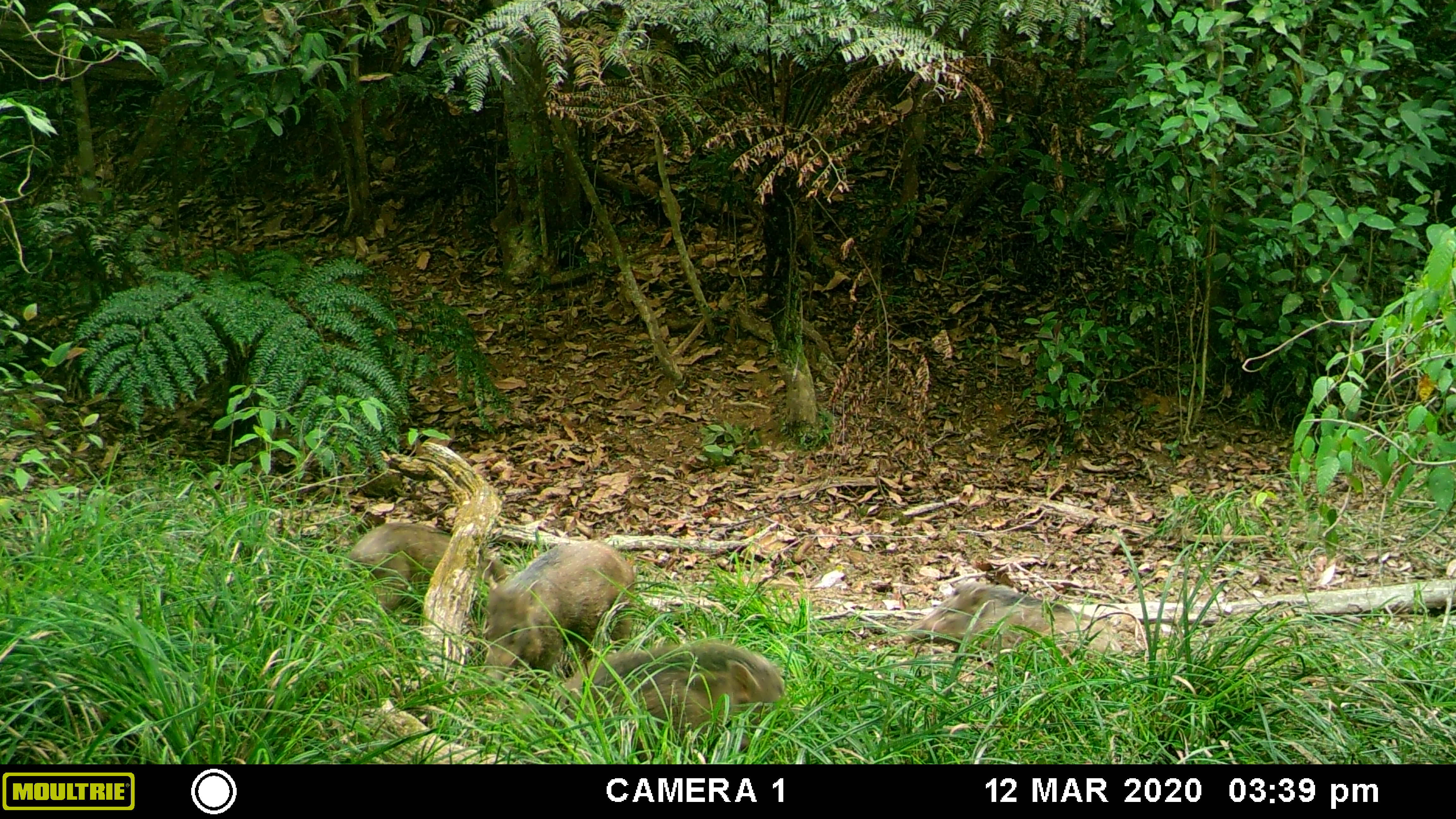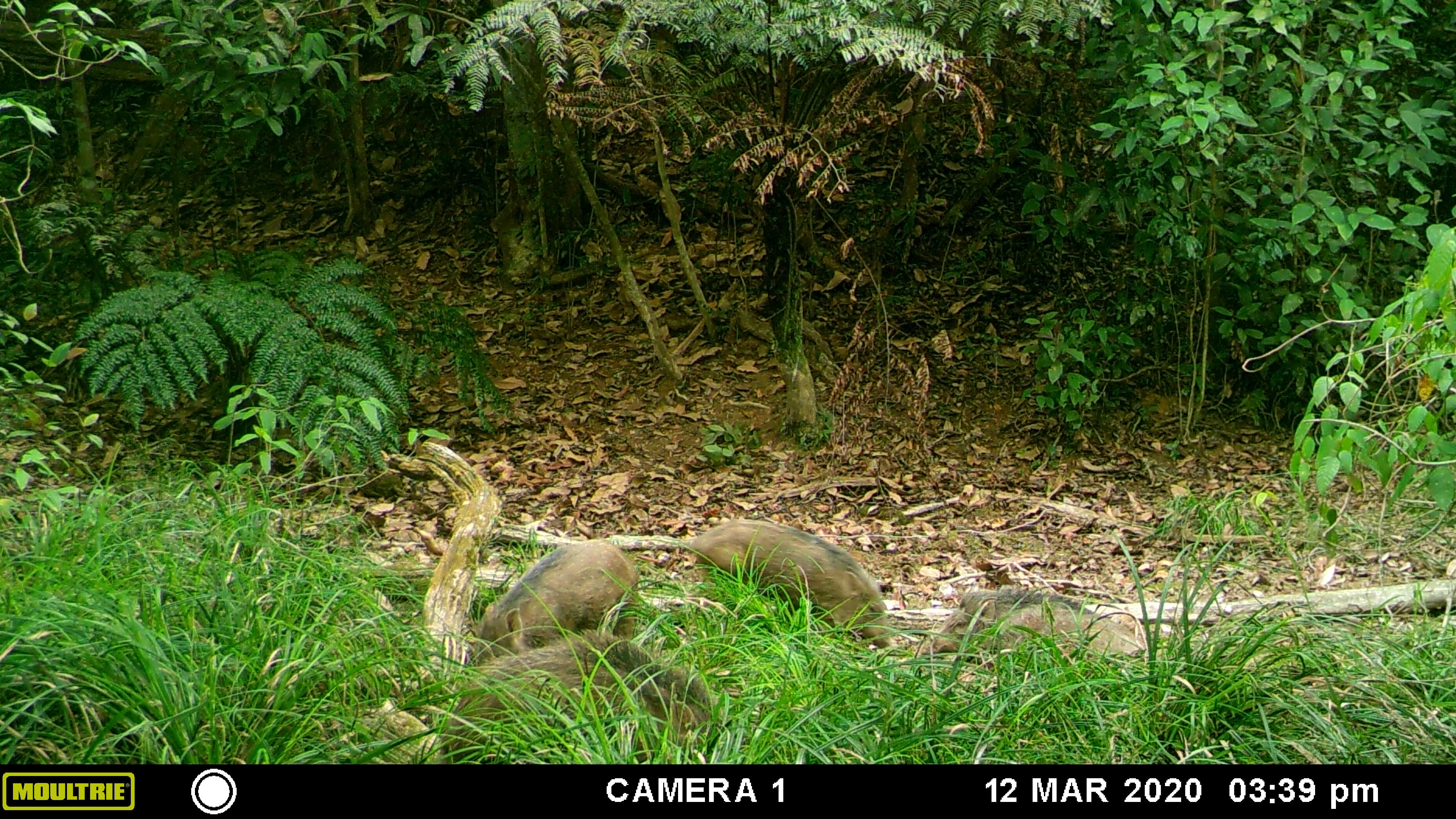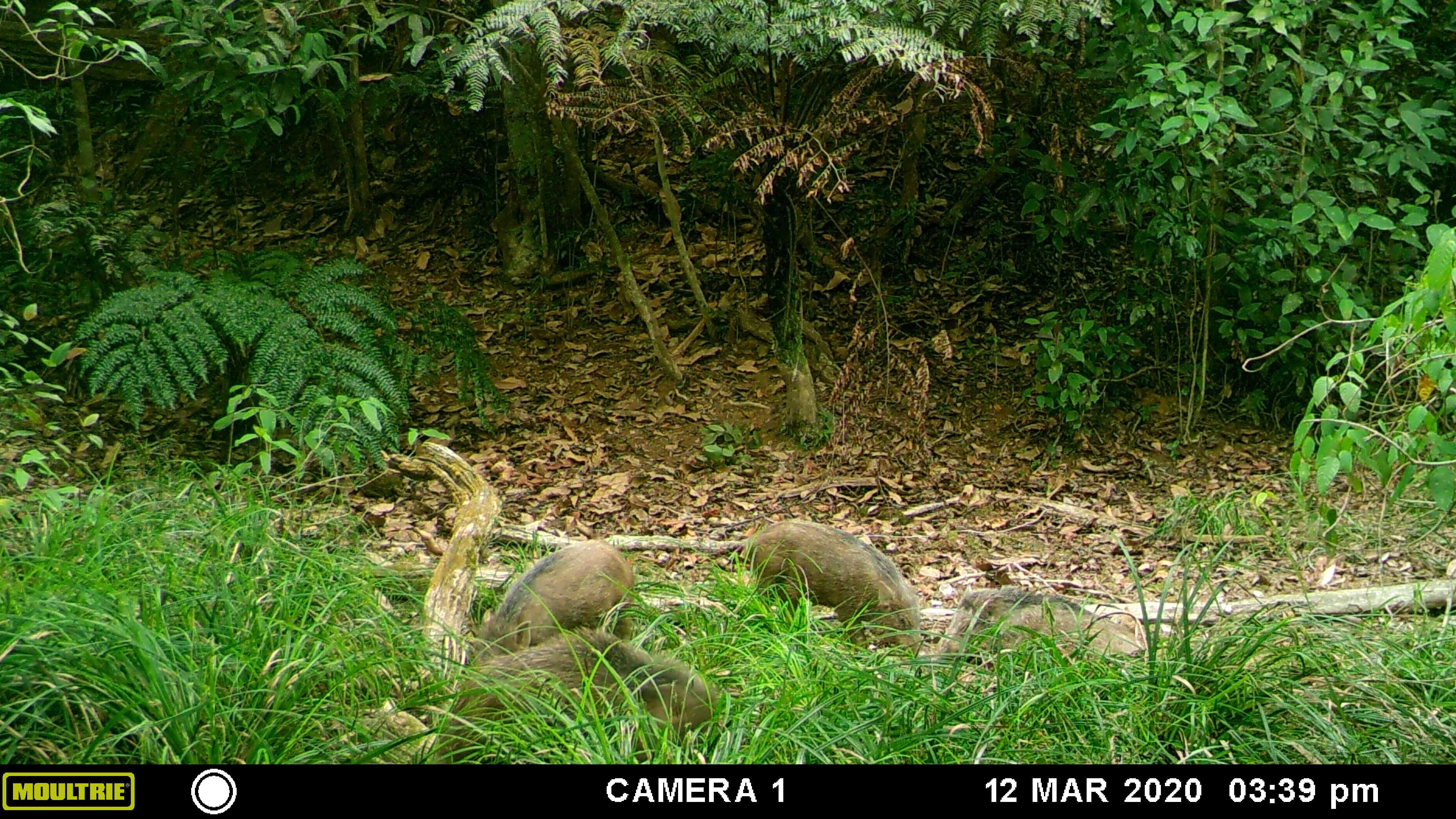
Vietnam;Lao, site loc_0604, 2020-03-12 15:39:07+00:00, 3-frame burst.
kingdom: Animalia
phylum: Chordata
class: Mammalia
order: Artiodactyla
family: Suidae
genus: Sus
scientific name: Sus scrofa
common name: eurasian wild pig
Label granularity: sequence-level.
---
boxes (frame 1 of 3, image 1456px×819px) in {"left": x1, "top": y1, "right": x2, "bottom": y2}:
eurasian wild pig: {"left": 541, "top": 641, "right": 785, "bottom": 763}; {"left": 478, "top": 539, "right": 634, "bottom": 686}; {"left": 900, "top": 581, "right": 1122, "bottom": 666}; {"left": 343, "top": 521, "right": 509, "bottom": 625}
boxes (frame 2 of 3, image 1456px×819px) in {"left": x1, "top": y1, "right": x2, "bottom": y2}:
eurasian wild pig: {"left": 434, "top": 628, "right": 723, "bottom": 764}; {"left": 688, "top": 518, "right": 892, "bottom": 649}; {"left": 475, "top": 538, "right": 638, "bottom": 667}; {"left": 919, "top": 587, "right": 1146, "bottom": 659}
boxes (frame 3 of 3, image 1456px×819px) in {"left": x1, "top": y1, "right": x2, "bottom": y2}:
eurasian wild pig: {"left": 433, "top": 625, "right": 717, "bottom": 764}; {"left": 739, "top": 519, "right": 927, "bottom": 652}; {"left": 479, "top": 540, "right": 635, "bottom": 655}; {"left": 935, "top": 582, "right": 1143, "bottom": 661}